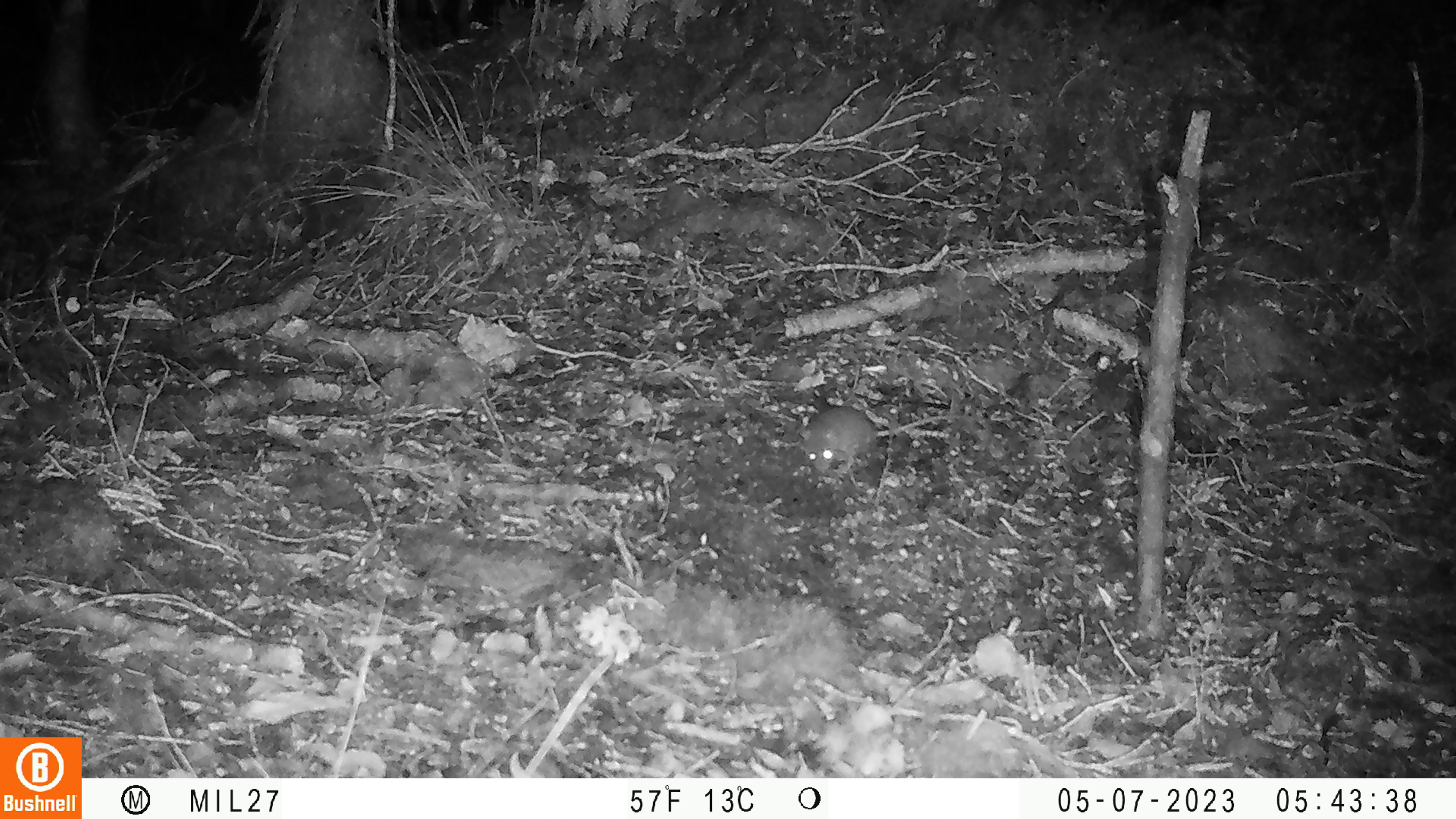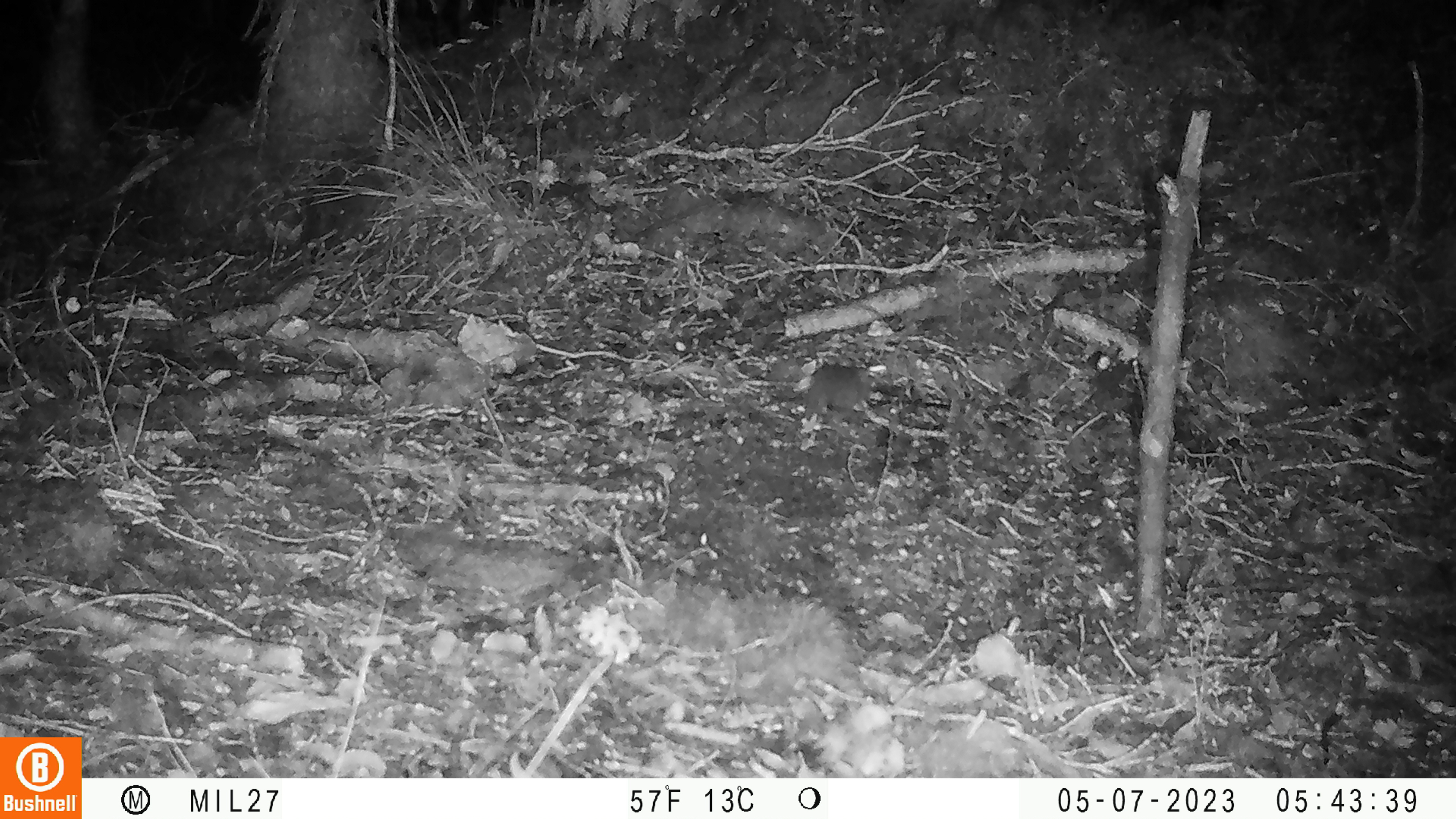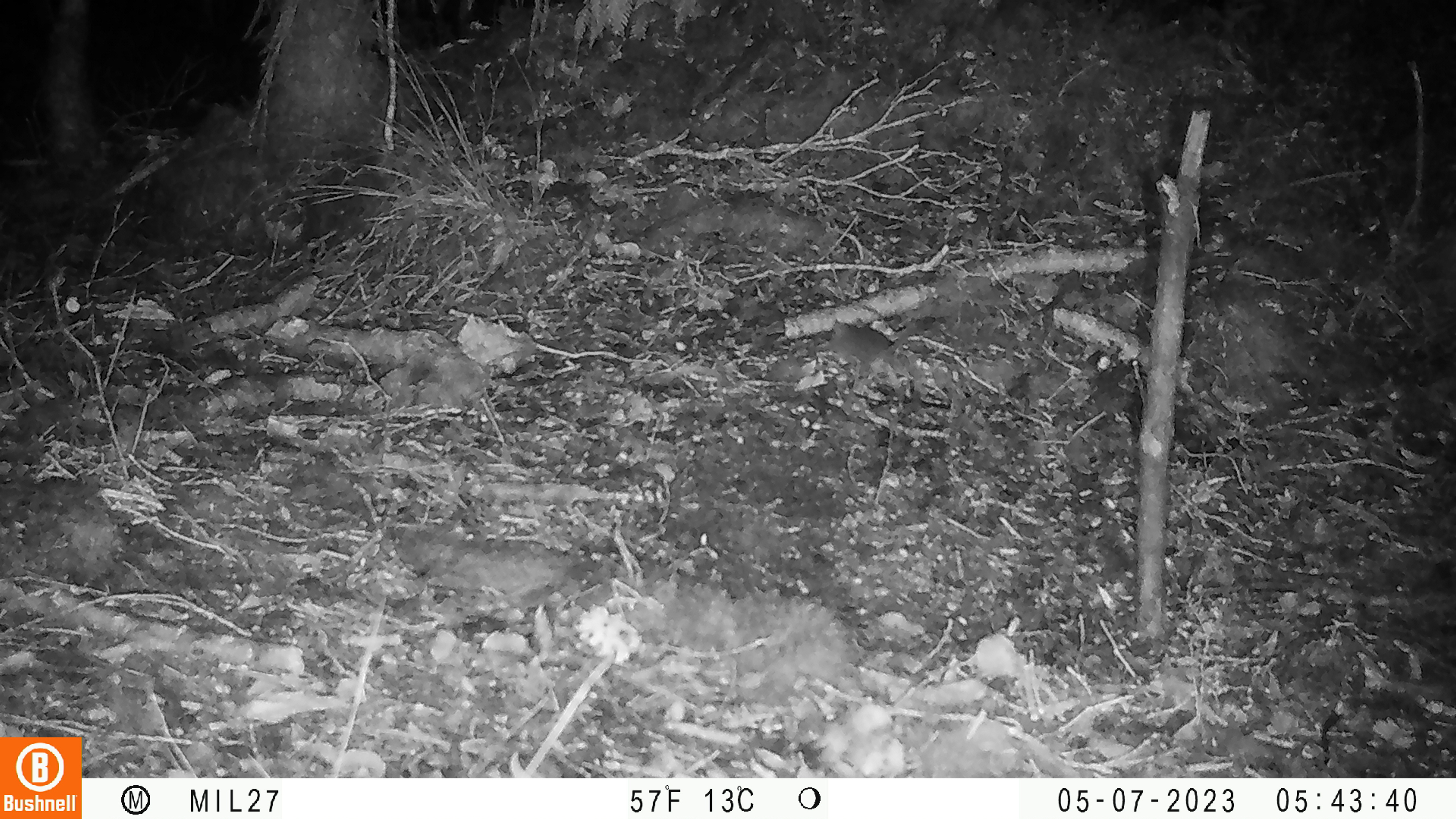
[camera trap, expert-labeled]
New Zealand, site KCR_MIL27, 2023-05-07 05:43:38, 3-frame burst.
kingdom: Animalia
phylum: Chordata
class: Mammalia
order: Rodentia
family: Muridae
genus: Mus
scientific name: Mus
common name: mouse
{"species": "mouse (Mus)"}